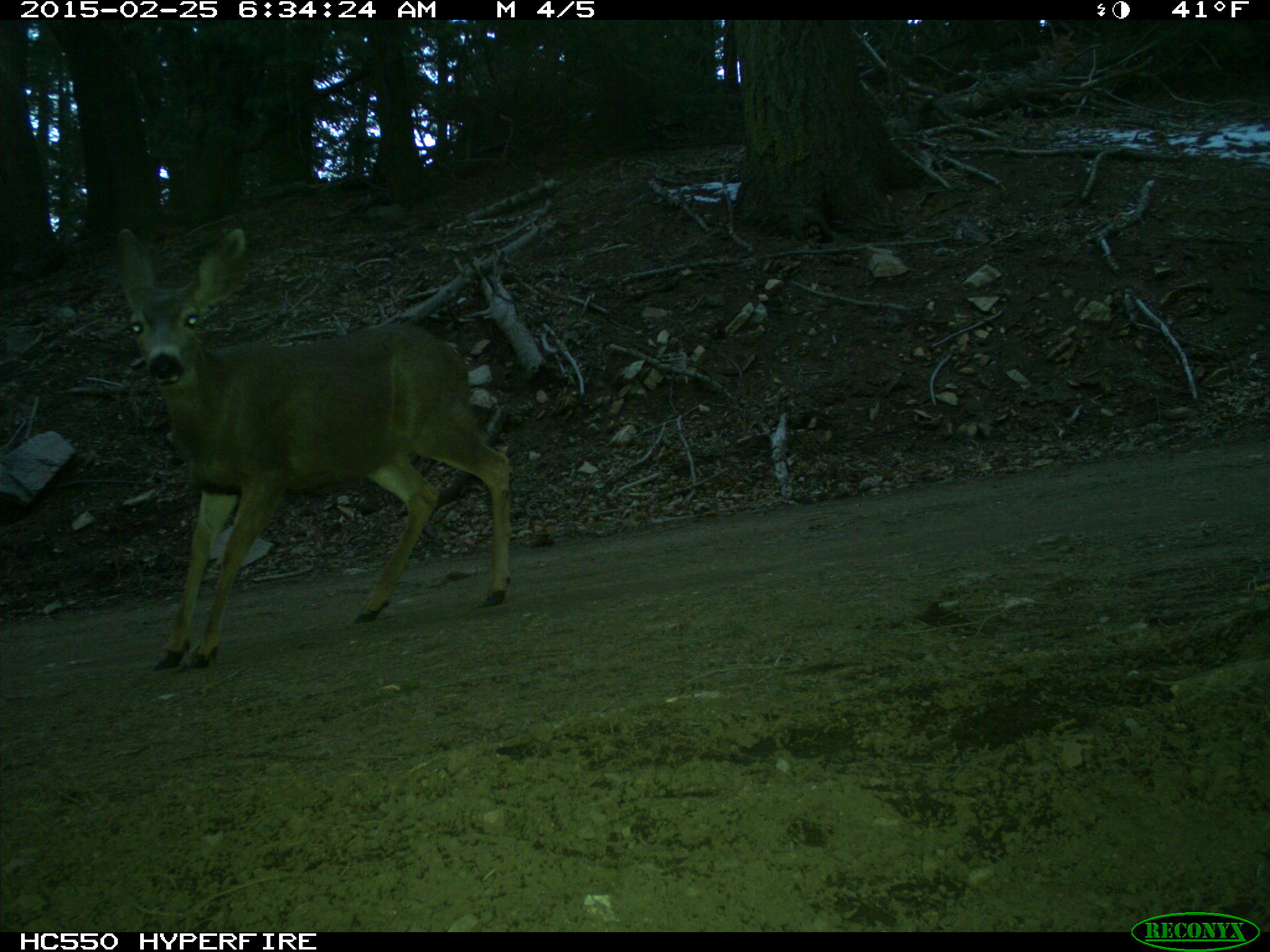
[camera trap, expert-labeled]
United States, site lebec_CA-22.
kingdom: Animalia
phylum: Chordata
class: Mammalia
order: Artiodactyla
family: Cervidae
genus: Odocoileus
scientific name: Odocoileus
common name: deer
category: unidentified deer